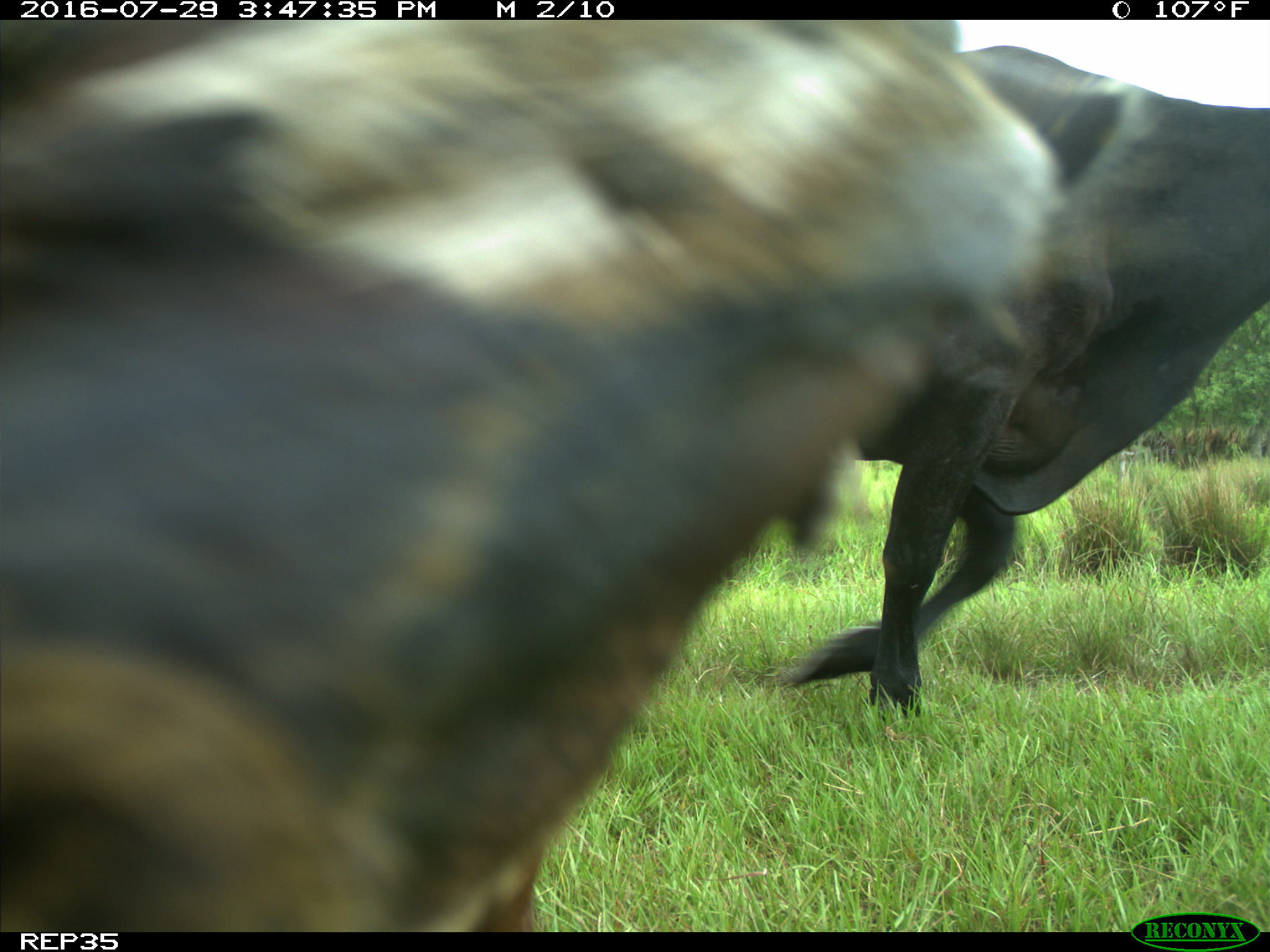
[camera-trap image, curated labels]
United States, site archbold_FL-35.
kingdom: Animalia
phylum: Chordata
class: Mammalia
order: Artiodactyla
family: Bovidae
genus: Bos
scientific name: Bos taurus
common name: domestic cow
Bos taurus (domestic cow).